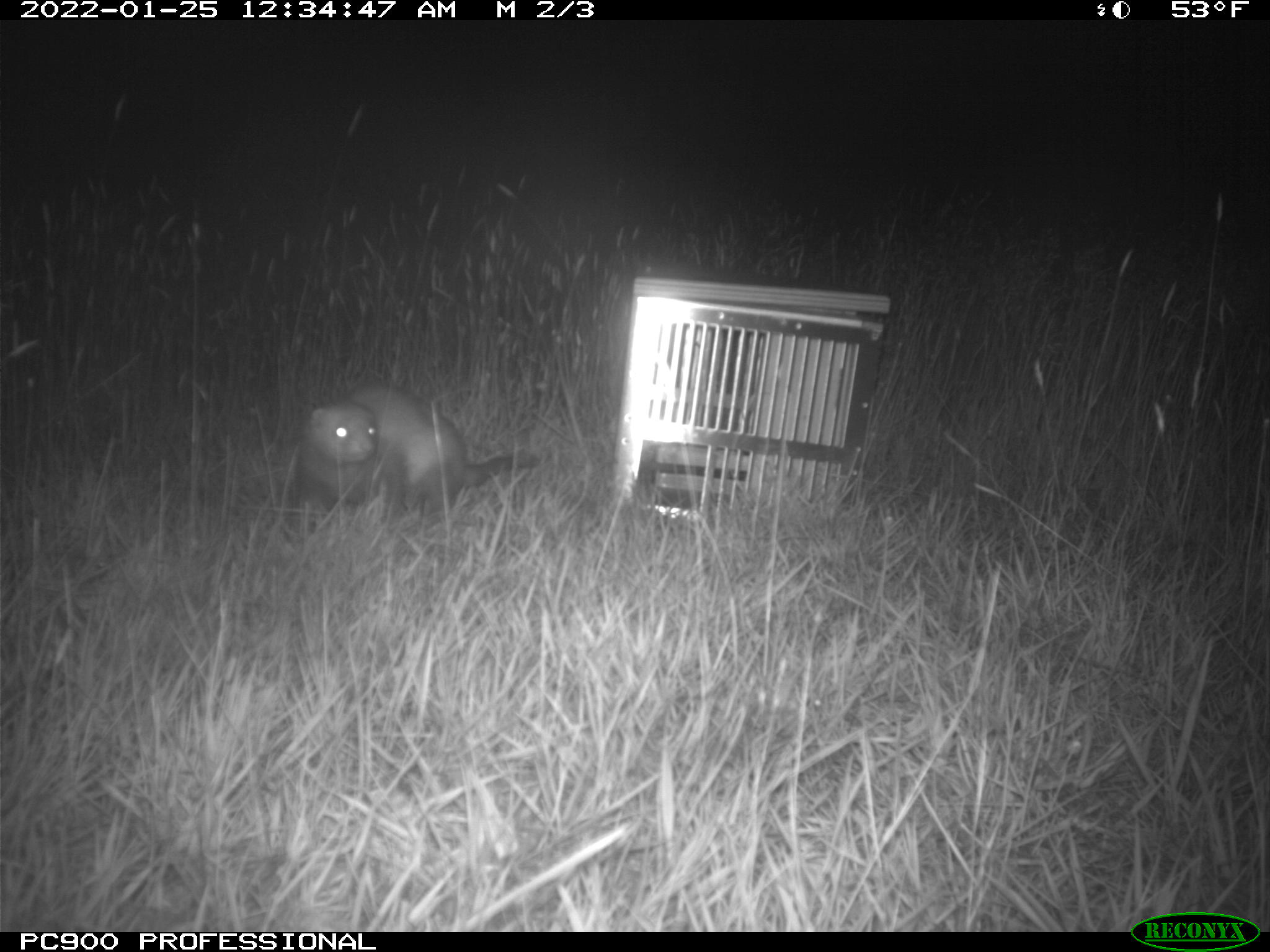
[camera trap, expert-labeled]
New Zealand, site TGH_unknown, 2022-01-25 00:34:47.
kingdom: Animalia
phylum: Chordata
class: Mammalia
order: Carnivora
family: Mustelidae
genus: Mustela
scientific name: Mustela furo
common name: ferret